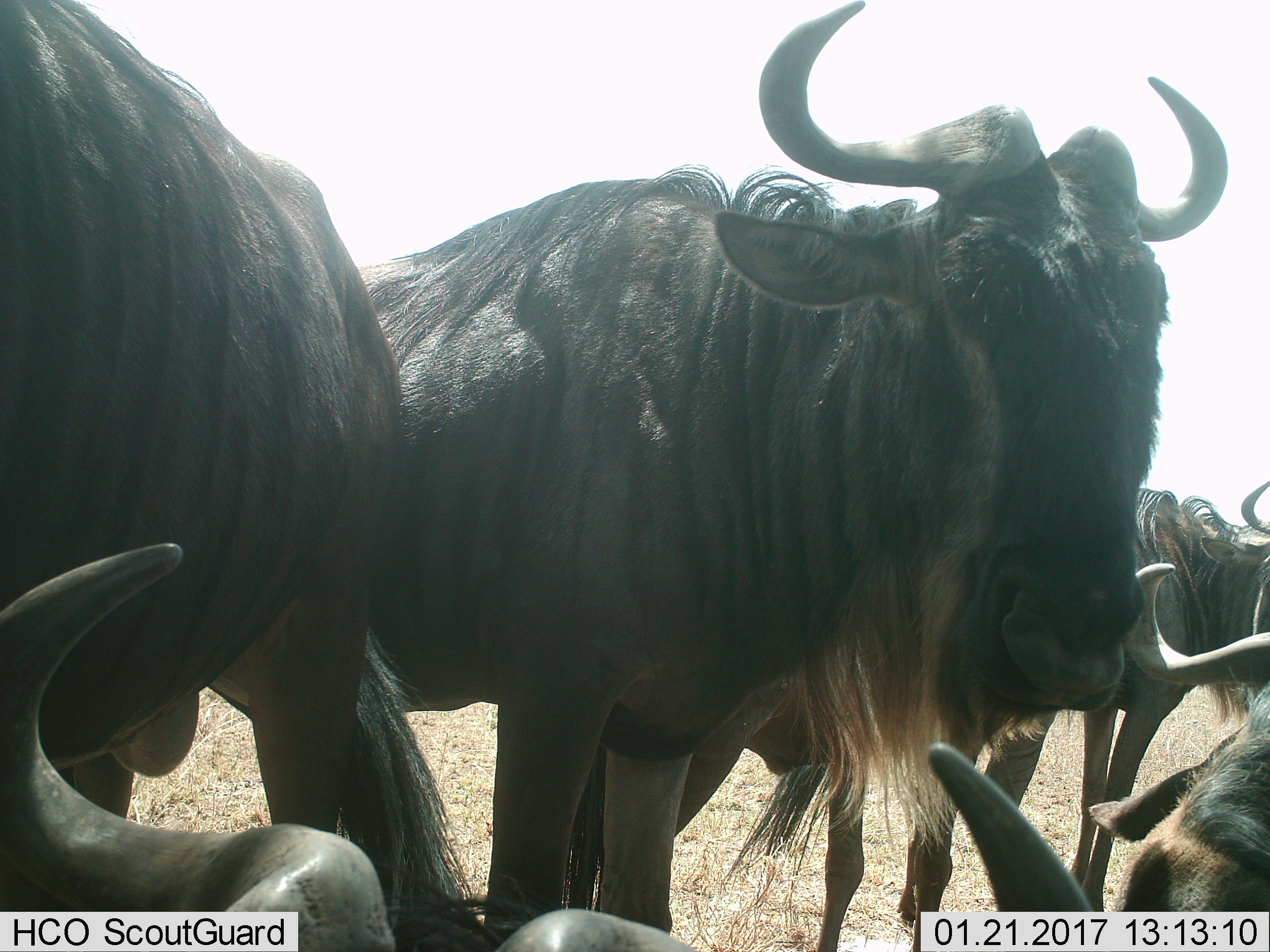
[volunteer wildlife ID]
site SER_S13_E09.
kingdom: Animalia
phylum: Chordata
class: Mammalia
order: Artiodactyla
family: Bovidae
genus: Connochaetes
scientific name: Connochaetes taurinus taurinus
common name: blue wildebeest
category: wildebeestblue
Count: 6.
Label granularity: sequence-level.